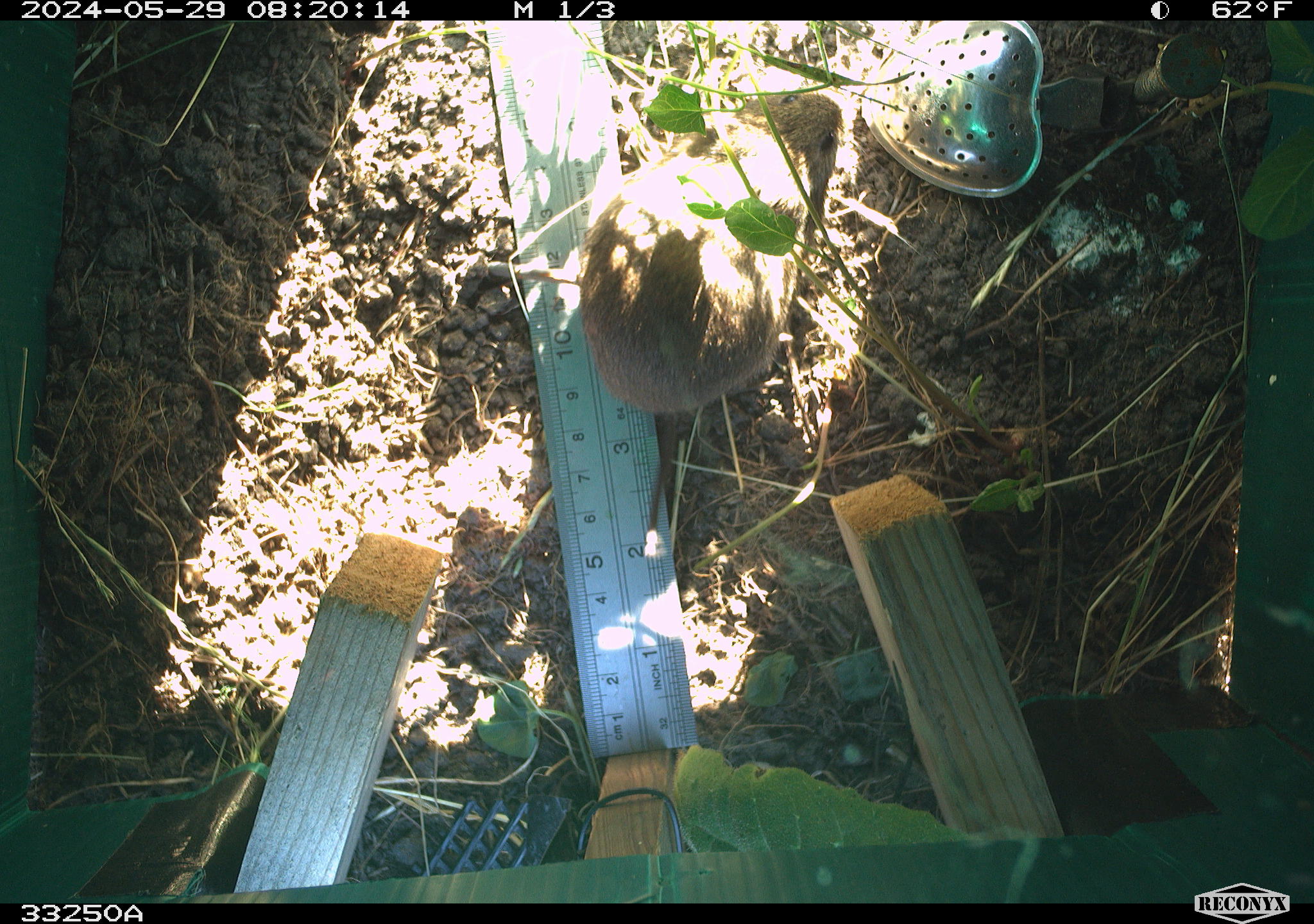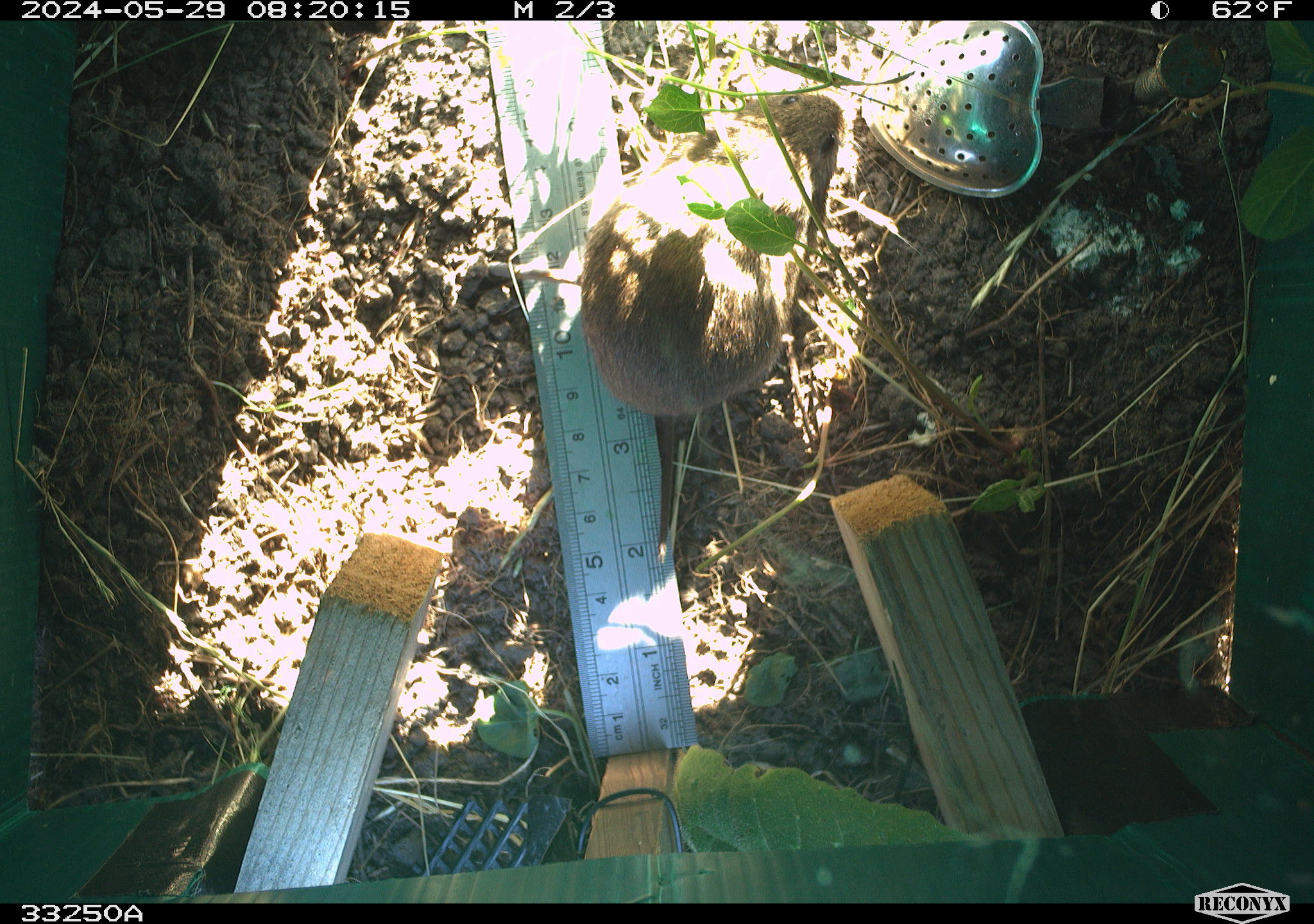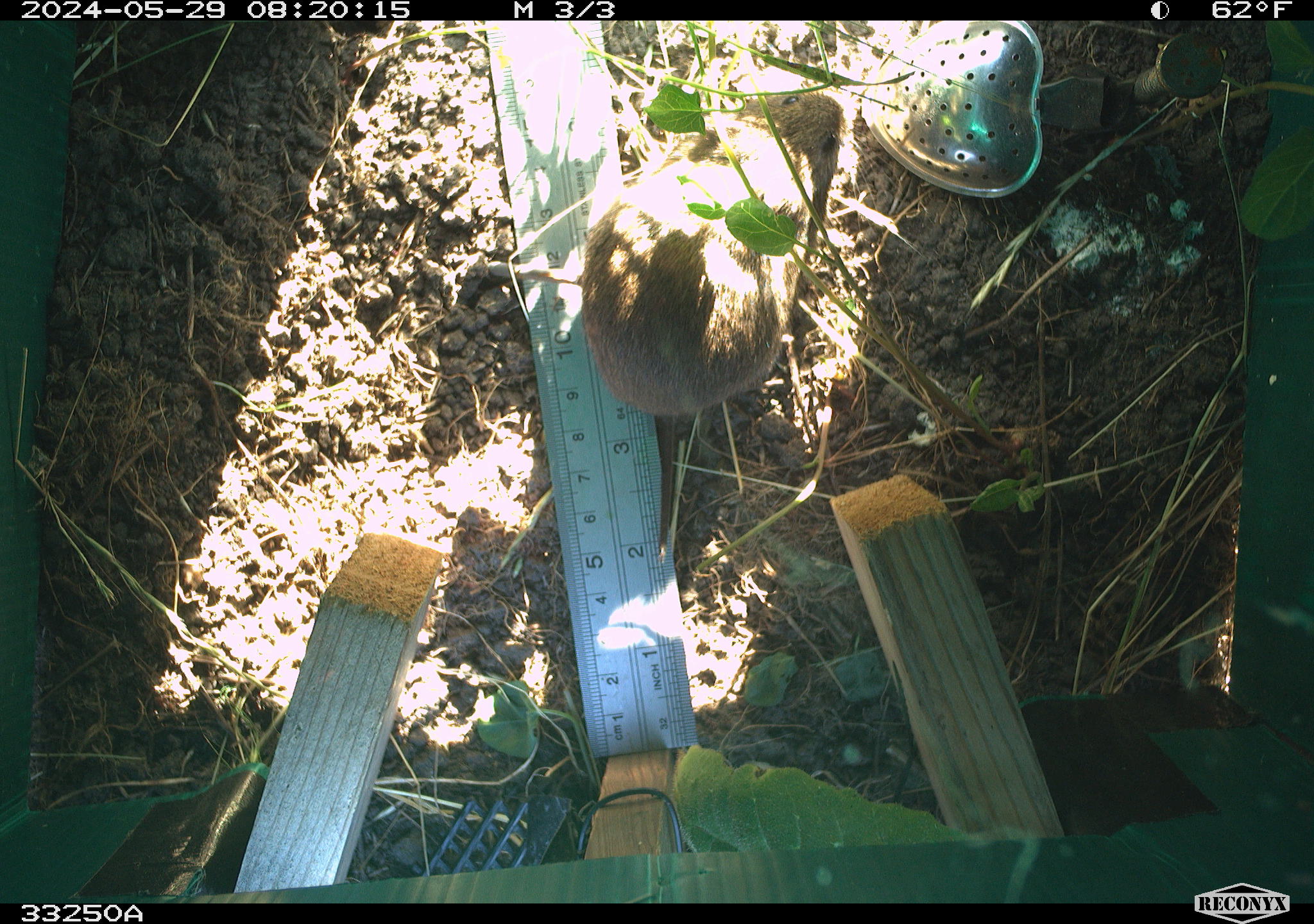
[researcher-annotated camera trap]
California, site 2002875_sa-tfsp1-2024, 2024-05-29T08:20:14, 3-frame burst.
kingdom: Animalia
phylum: Chordata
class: Mammalia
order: Rodentia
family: Cricetidae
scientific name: Arvicolinae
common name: voles, lemmings, and muskrats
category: arvicolinae subfamily